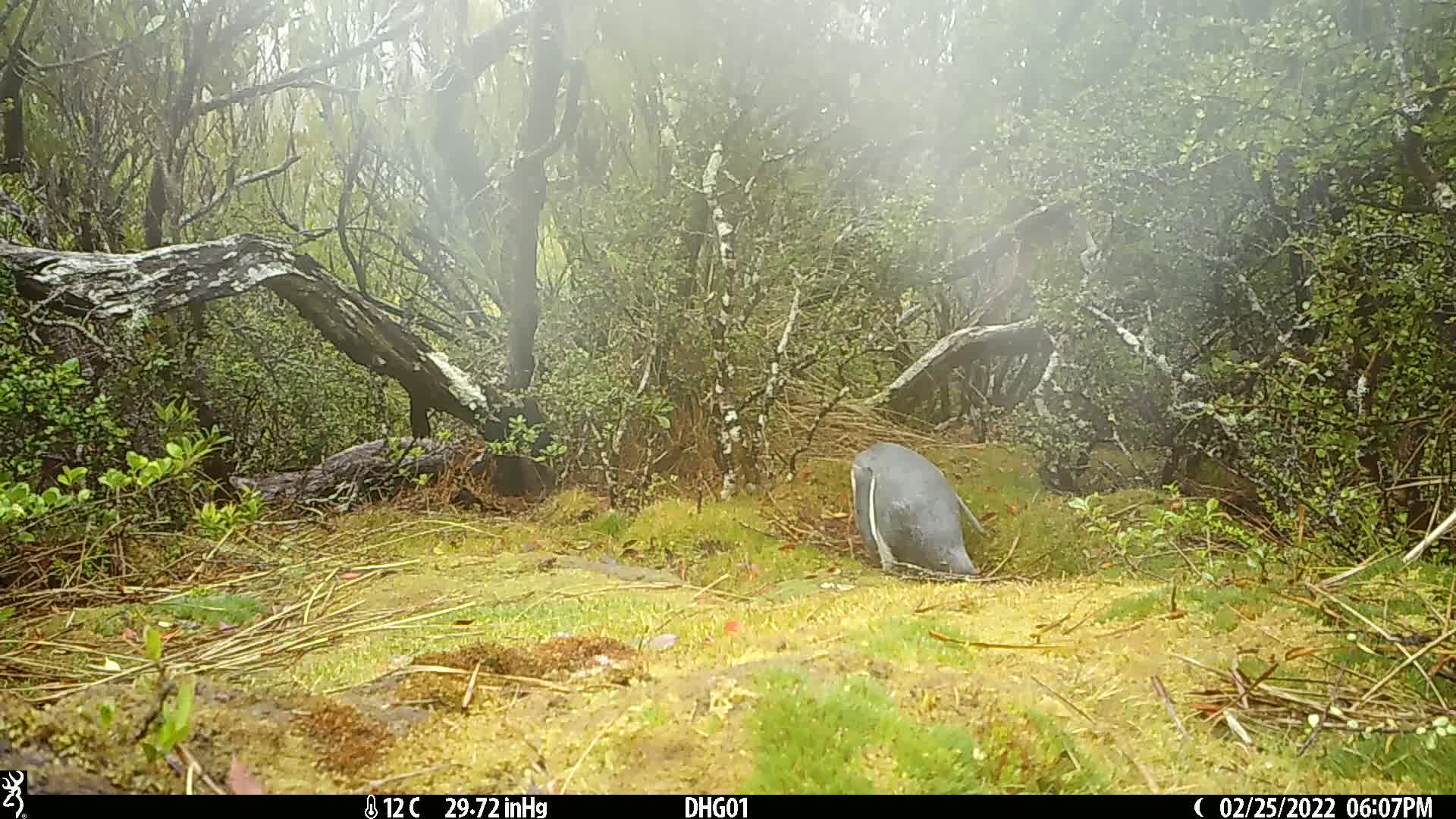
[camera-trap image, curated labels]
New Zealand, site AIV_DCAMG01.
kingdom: Animalia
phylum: Chordata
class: Aves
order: Sphenisciformes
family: Spheniscidae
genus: Megadyptes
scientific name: Megadyptes antipodes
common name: yellow-eyed penguin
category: yellow eyed penguin